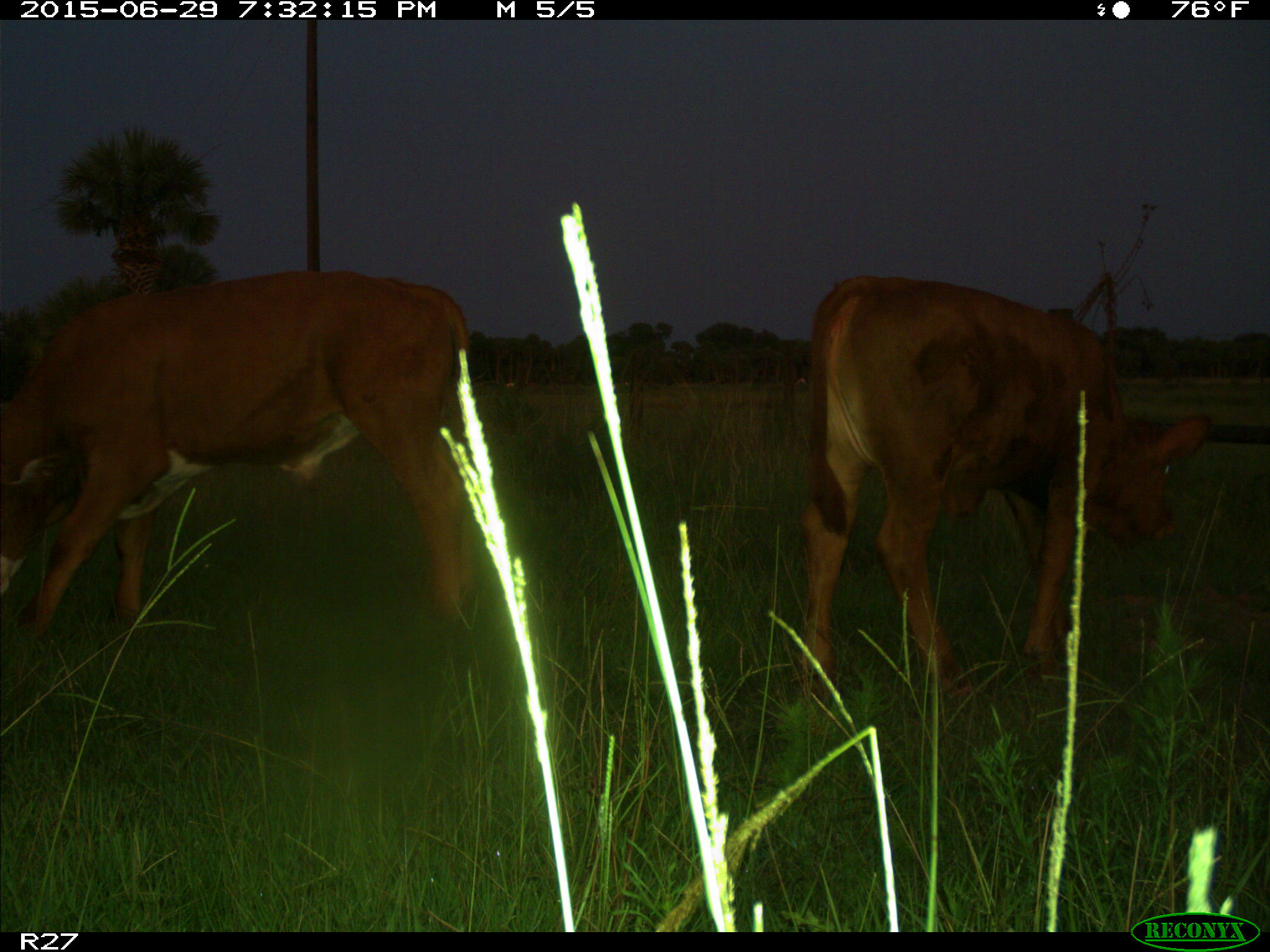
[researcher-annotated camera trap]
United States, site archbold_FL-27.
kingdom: Animalia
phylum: Chordata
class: Mammalia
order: Artiodactyla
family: Bovidae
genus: Bos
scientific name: Bos taurus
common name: domestic cow